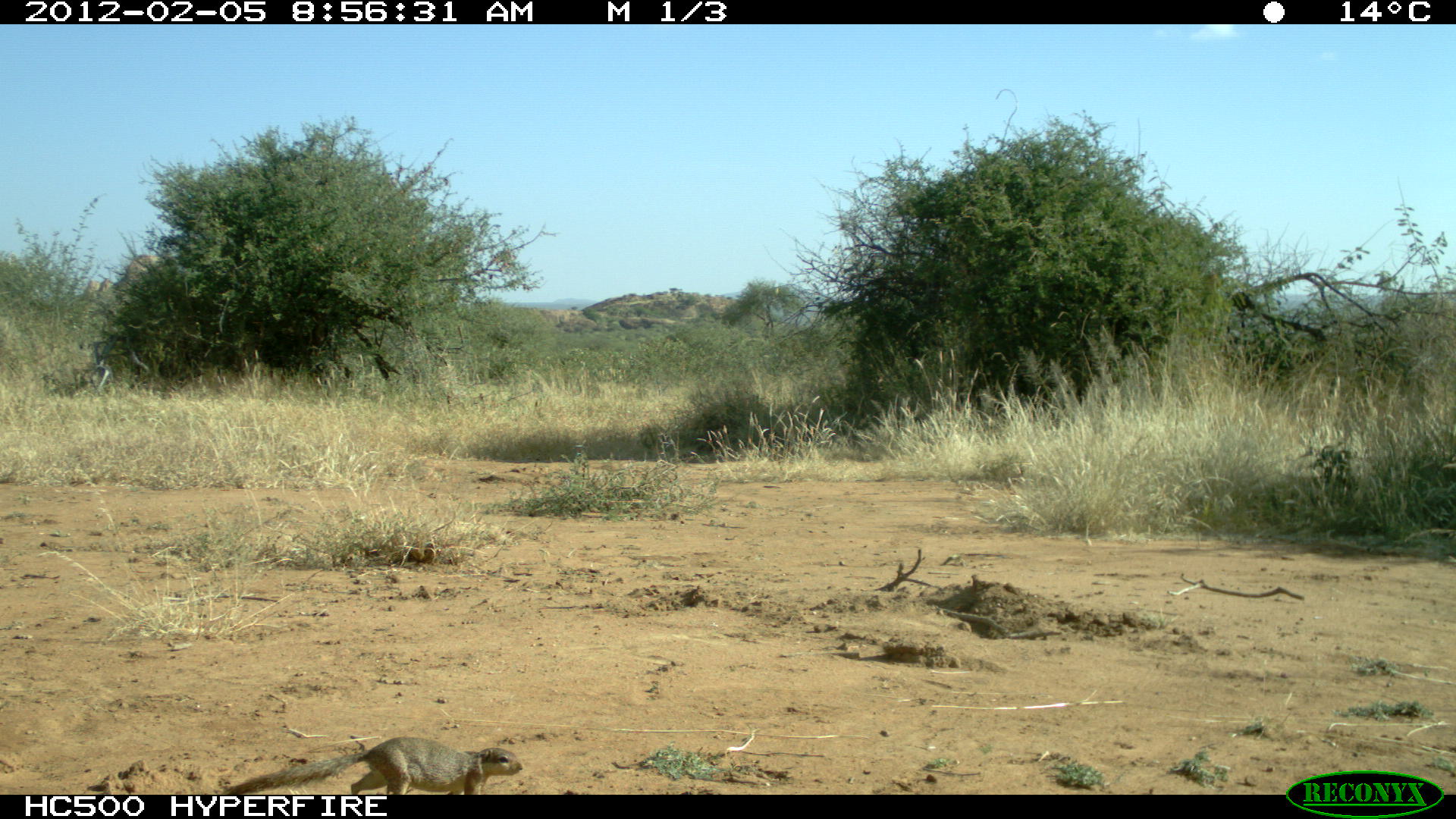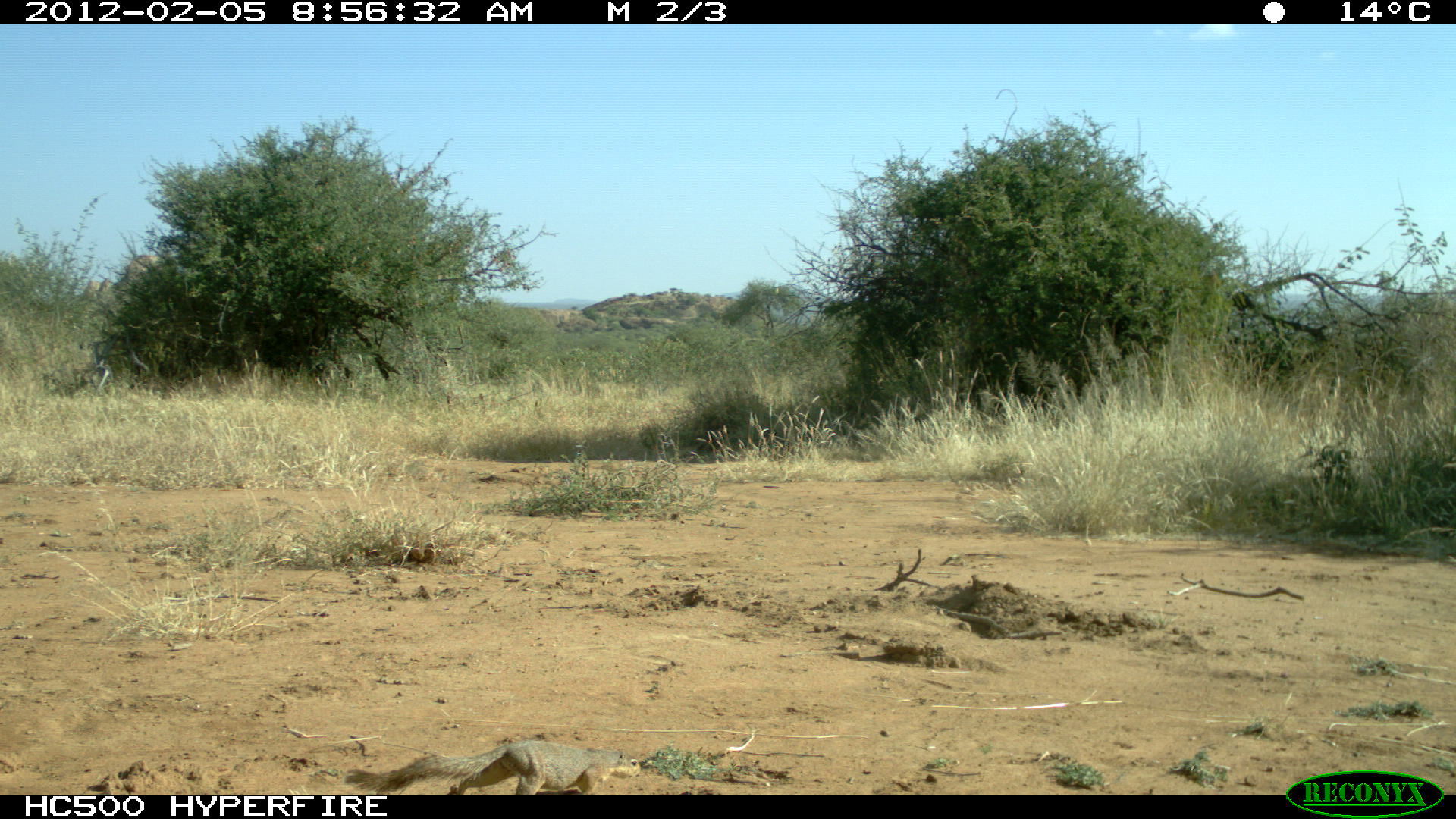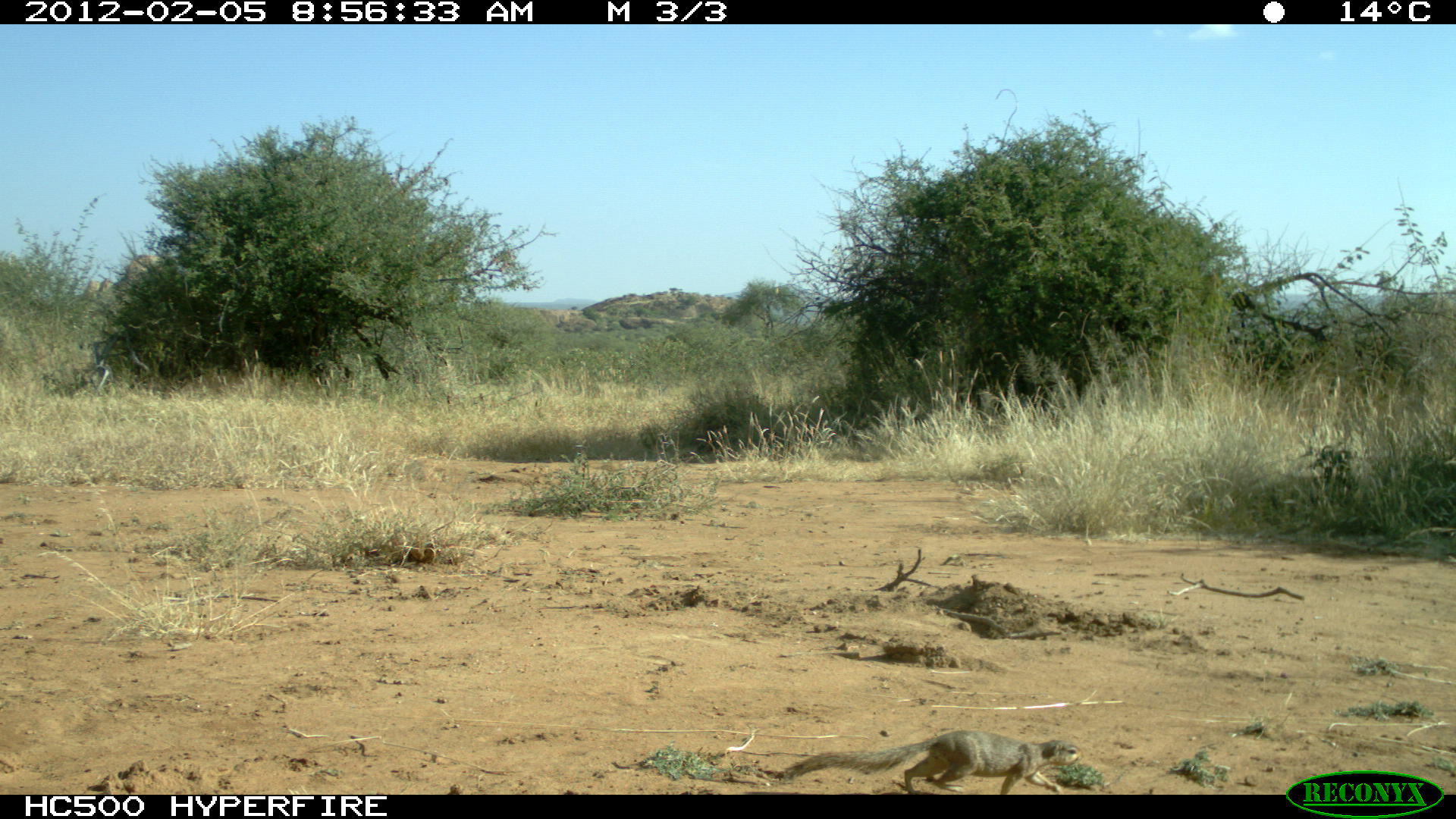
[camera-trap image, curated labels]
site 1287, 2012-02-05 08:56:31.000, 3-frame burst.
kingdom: Animalia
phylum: Chordata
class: Mammalia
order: Rodentia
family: Sciuridae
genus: Euxerus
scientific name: Euxerus erythropus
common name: striped ground squirrel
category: xerus erythropus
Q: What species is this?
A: Xerus erythropus (striped ground squirrel) (Euxerus erythropus).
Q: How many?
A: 1.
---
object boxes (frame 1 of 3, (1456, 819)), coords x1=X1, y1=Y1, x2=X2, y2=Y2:
xerus erythropus: x1=217, y1=734, x2=523, y2=795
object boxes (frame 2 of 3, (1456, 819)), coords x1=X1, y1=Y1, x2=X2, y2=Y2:
xerus erythropus: x1=343, y1=739, x2=641, y2=793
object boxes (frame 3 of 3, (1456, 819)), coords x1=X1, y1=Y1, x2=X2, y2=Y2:
xerus erythropus: x1=779, y1=729, x2=1083, y2=791